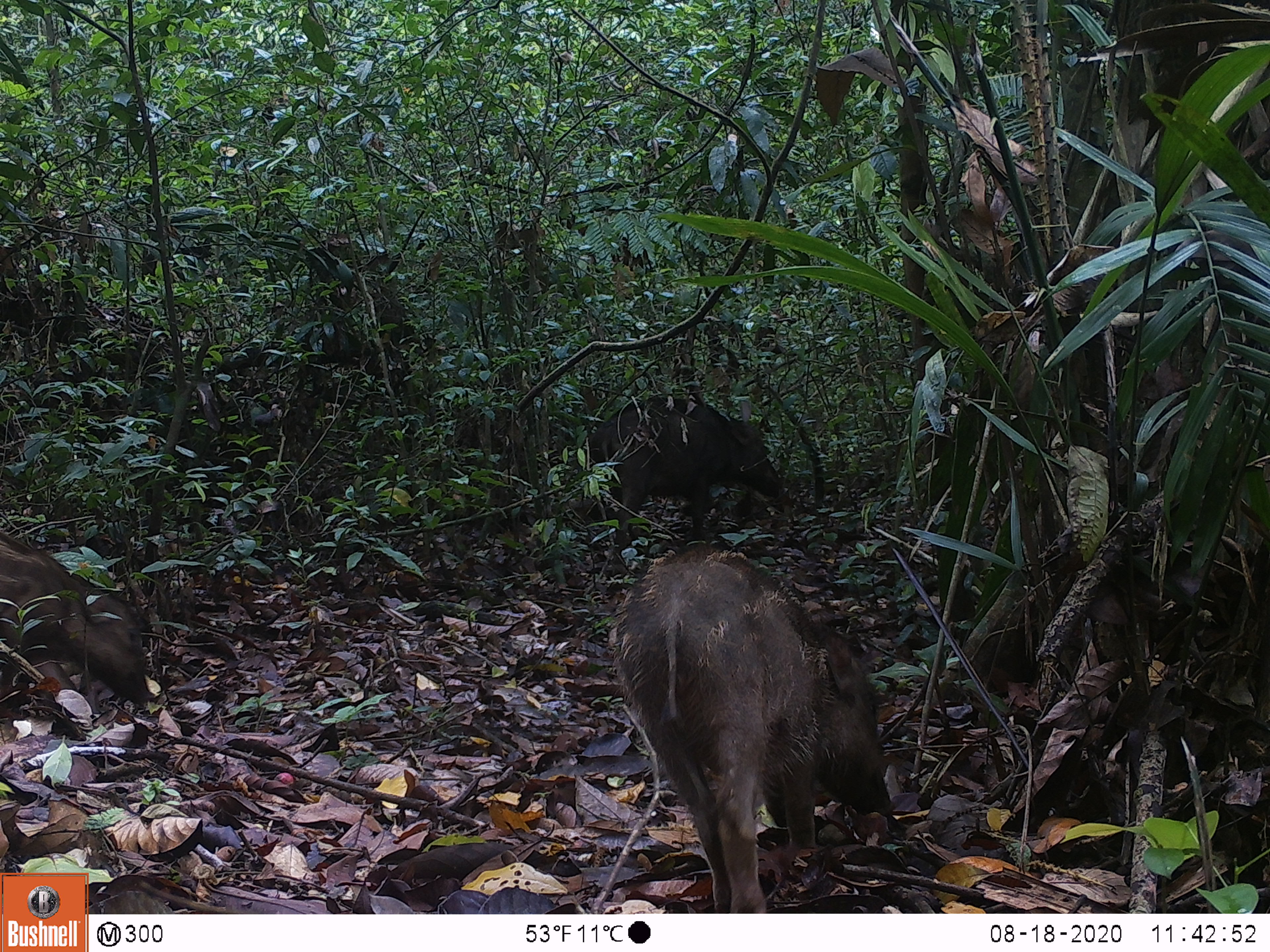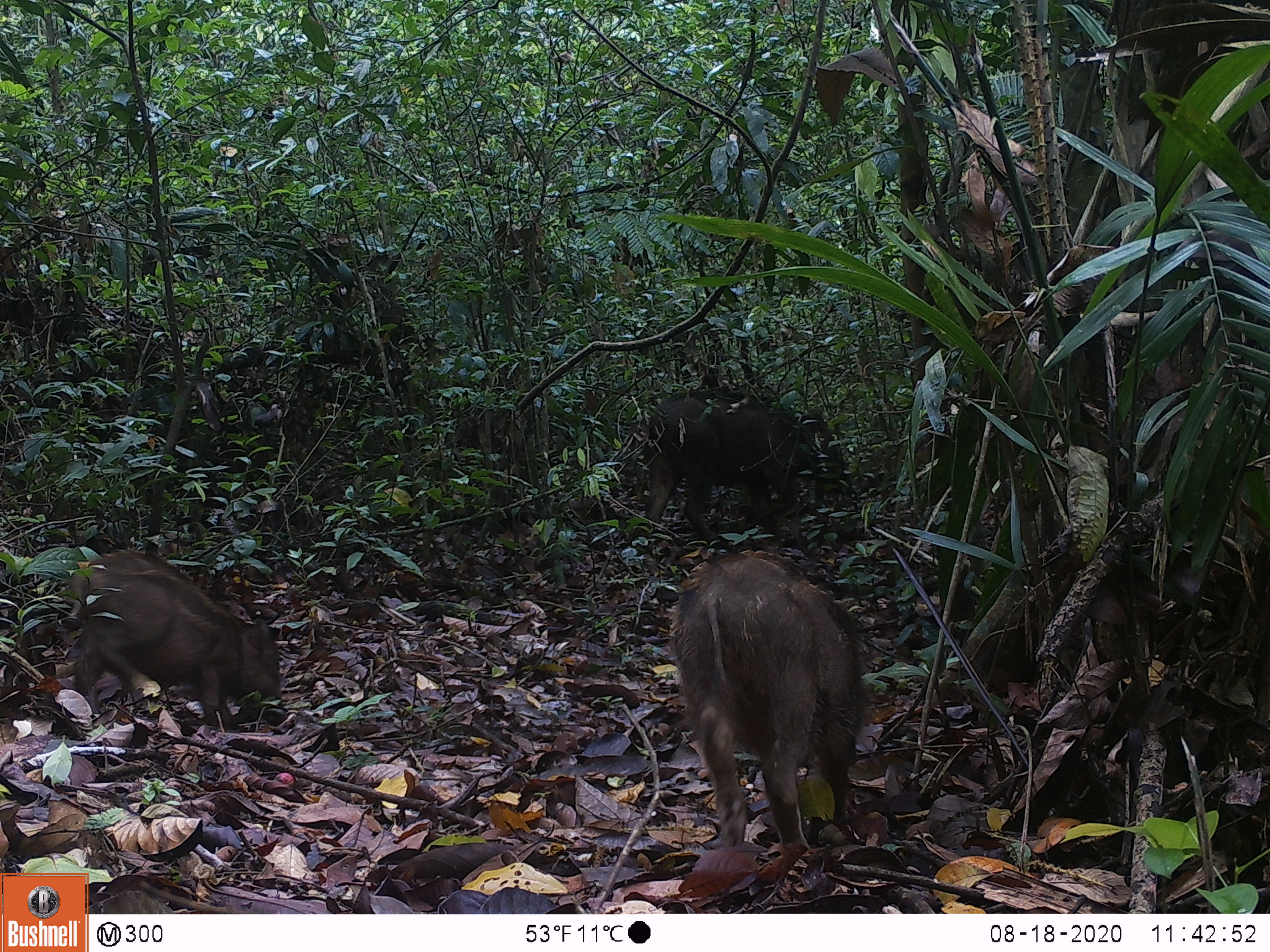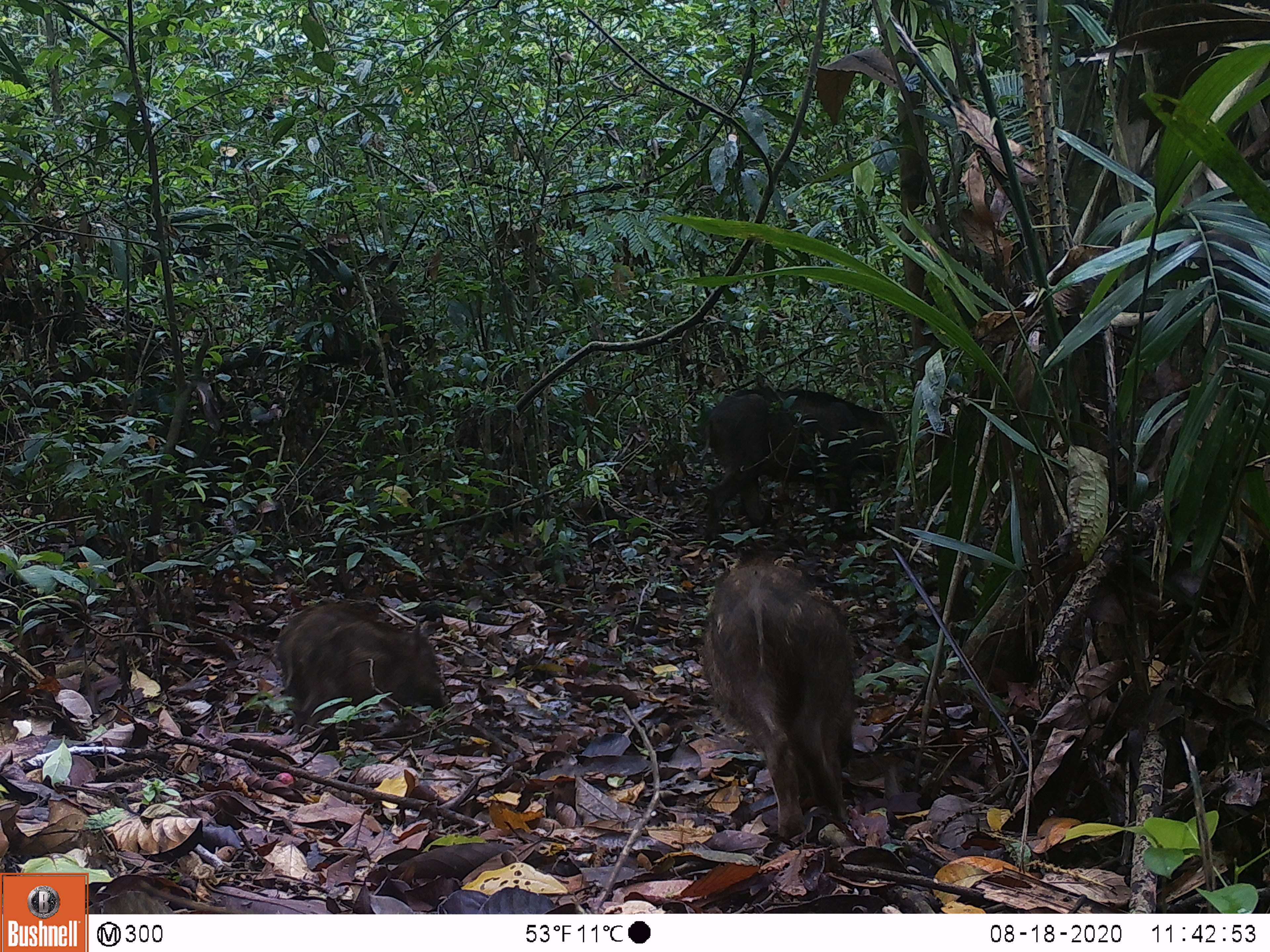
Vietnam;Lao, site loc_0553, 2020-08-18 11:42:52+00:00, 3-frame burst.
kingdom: Animalia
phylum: Chordata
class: Mammalia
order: Artiodactyla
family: Suidae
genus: Sus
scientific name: Sus scrofa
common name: eurasian wild pig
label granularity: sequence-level